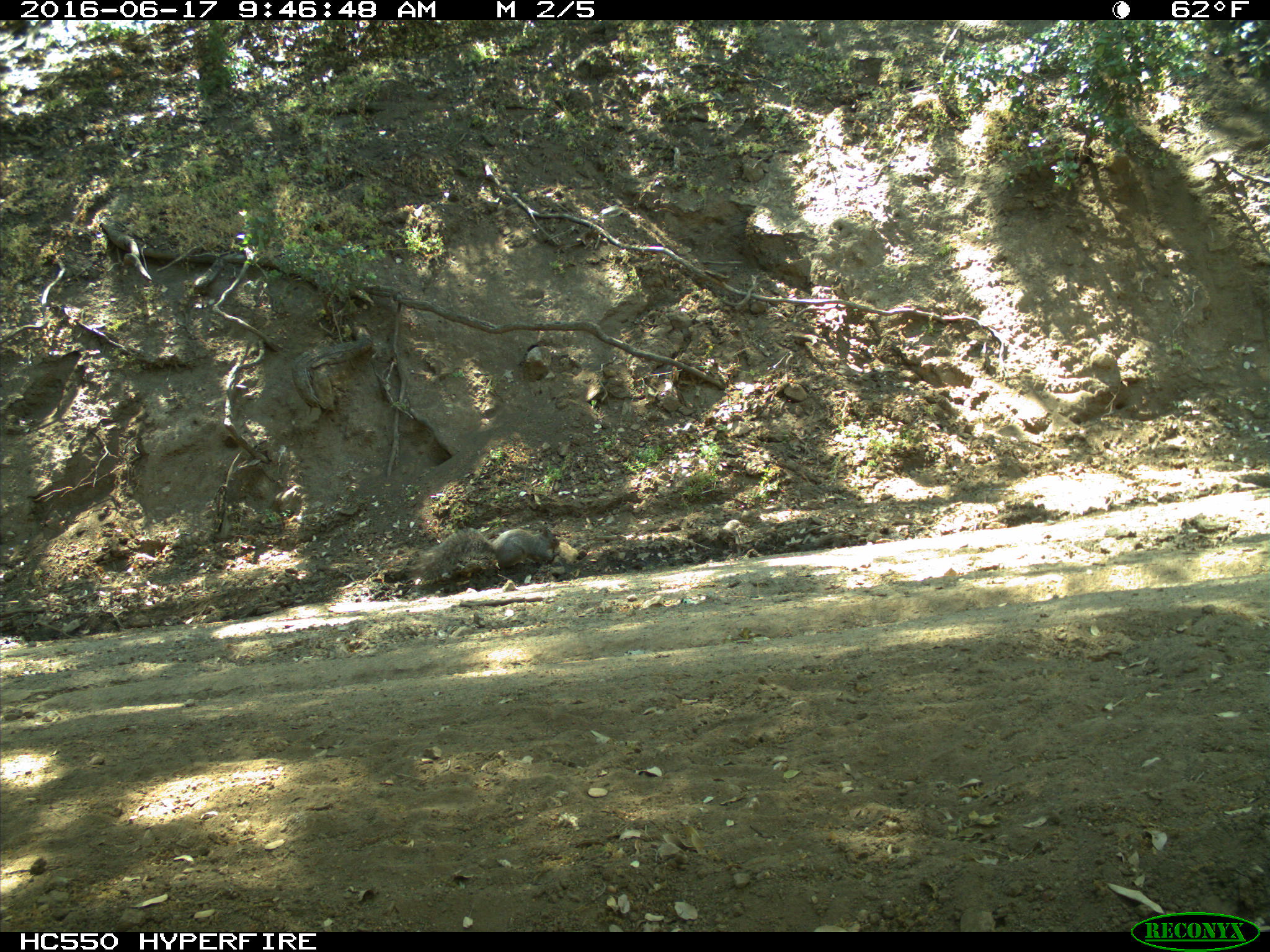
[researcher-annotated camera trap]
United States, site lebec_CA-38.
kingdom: Animalia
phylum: Chordata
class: Mammalia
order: Rodentia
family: Sciuridae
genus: Sciurus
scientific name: Sciurus carolinensis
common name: eastern gray squirrel